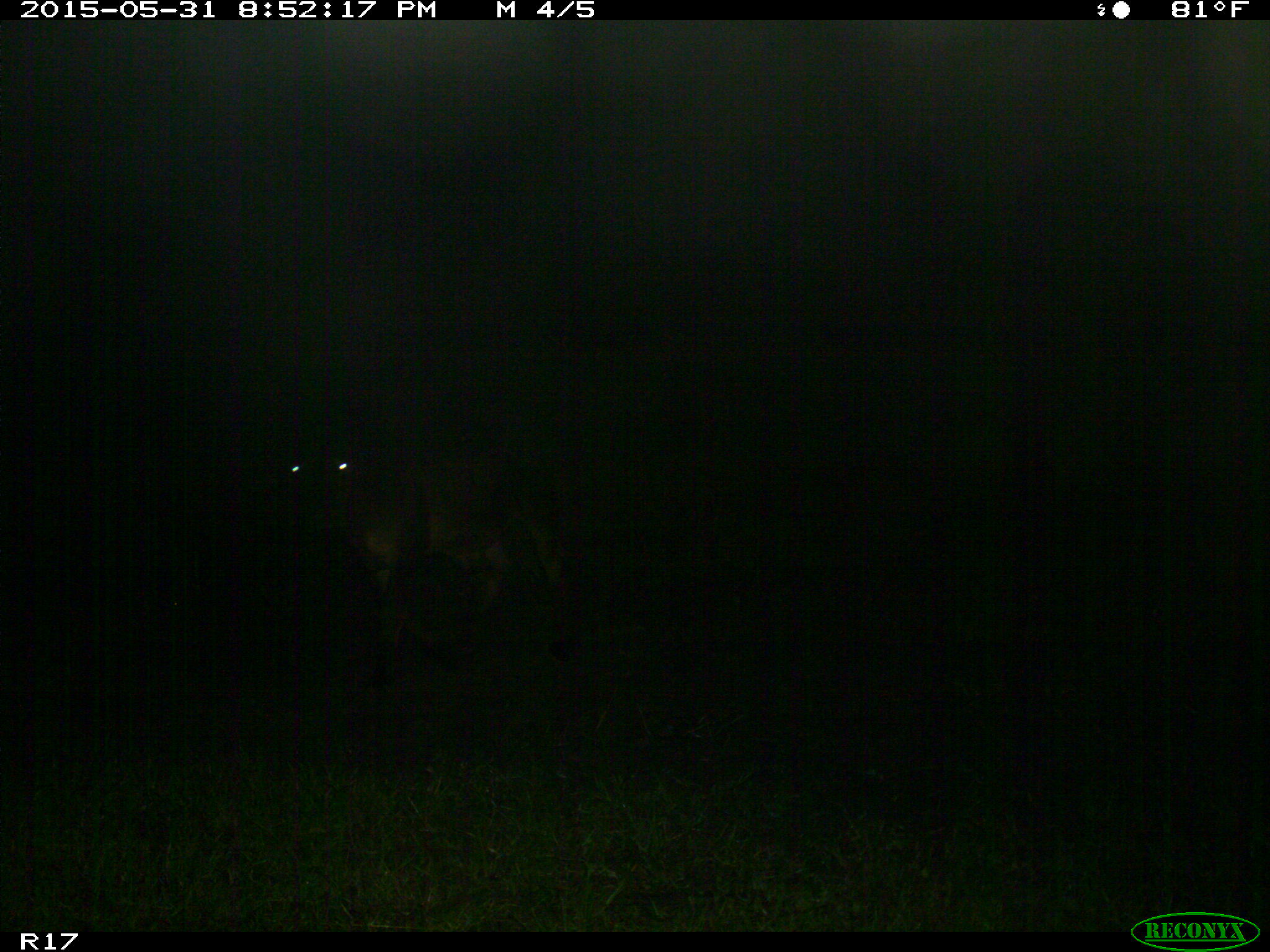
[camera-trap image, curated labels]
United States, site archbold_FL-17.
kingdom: Animalia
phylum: Chordata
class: Mammalia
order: Artiodactyla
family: Bovidae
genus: Bos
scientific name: Bos taurus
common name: domestic cow